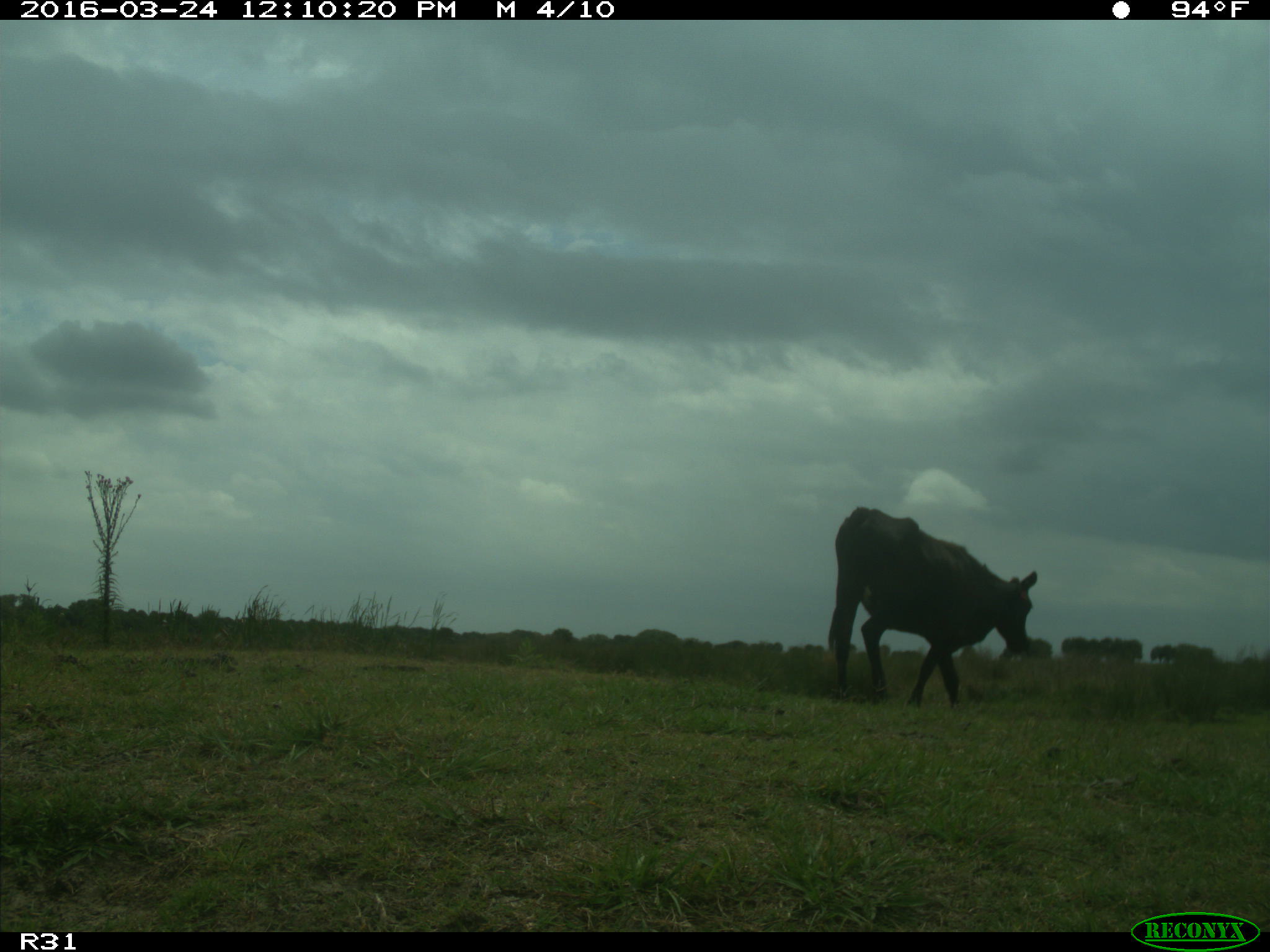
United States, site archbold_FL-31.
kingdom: Animalia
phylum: Chordata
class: Mammalia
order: Artiodactyla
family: Bovidae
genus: Bos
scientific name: Bos taurus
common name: domestic cow